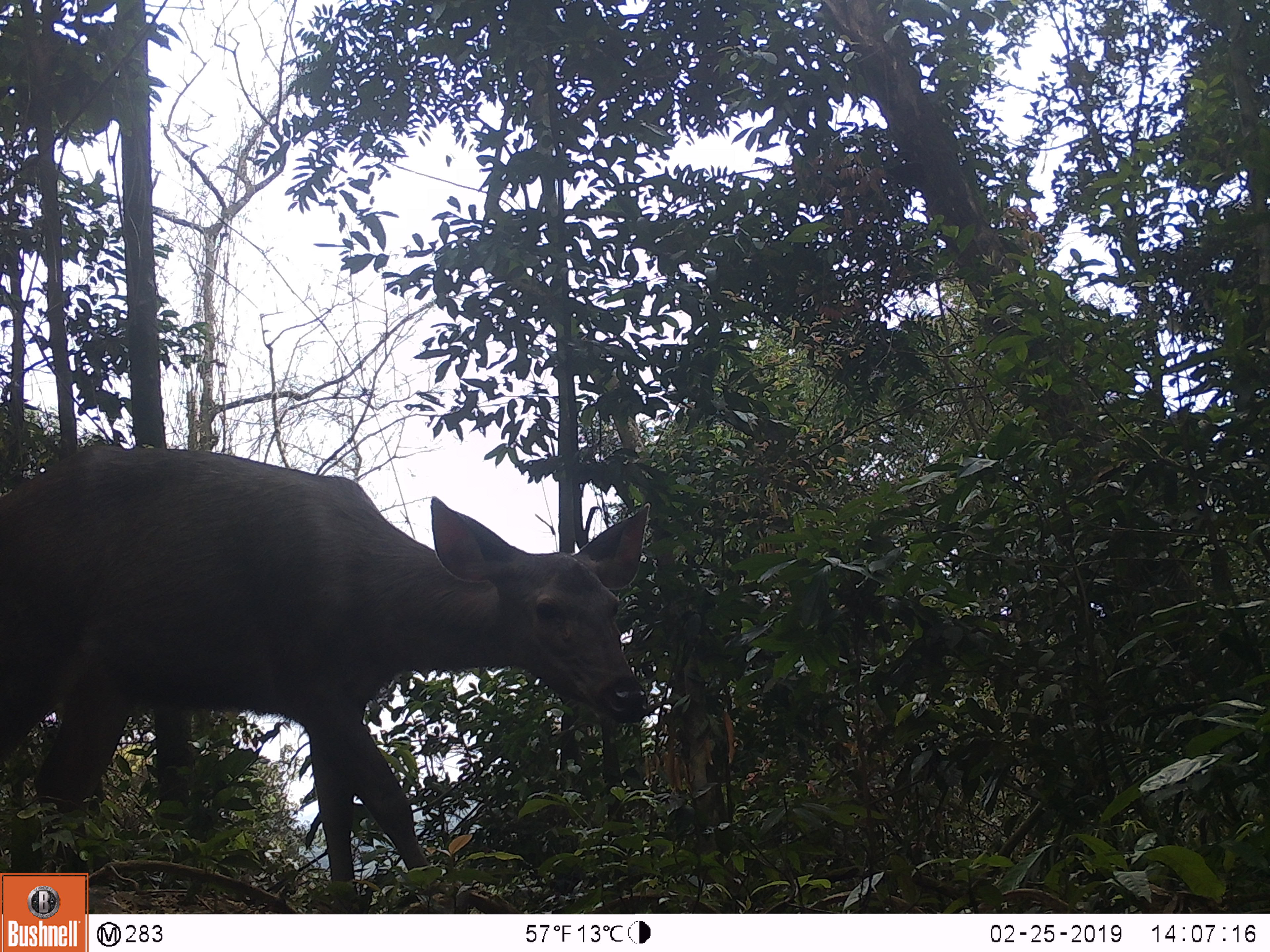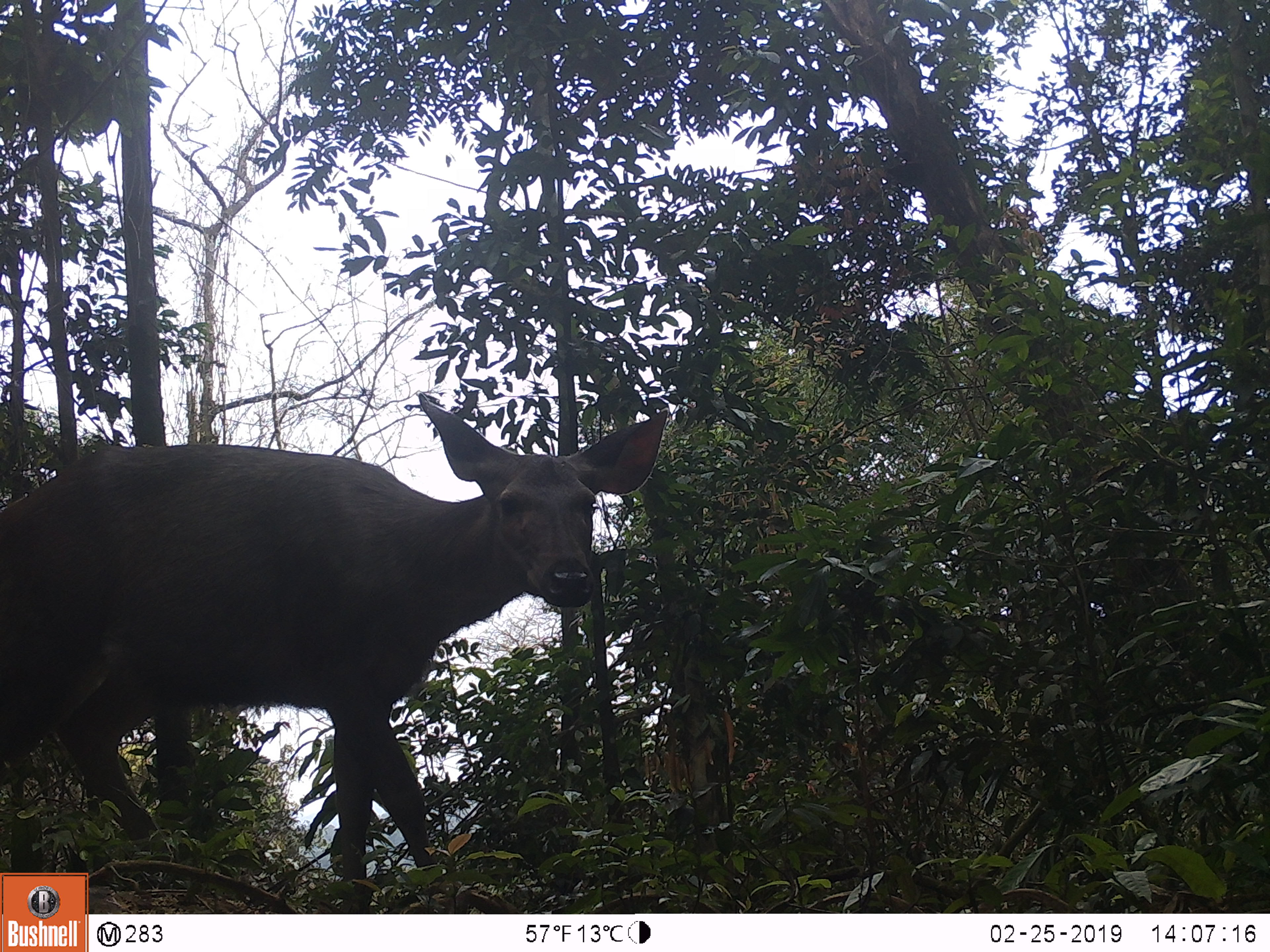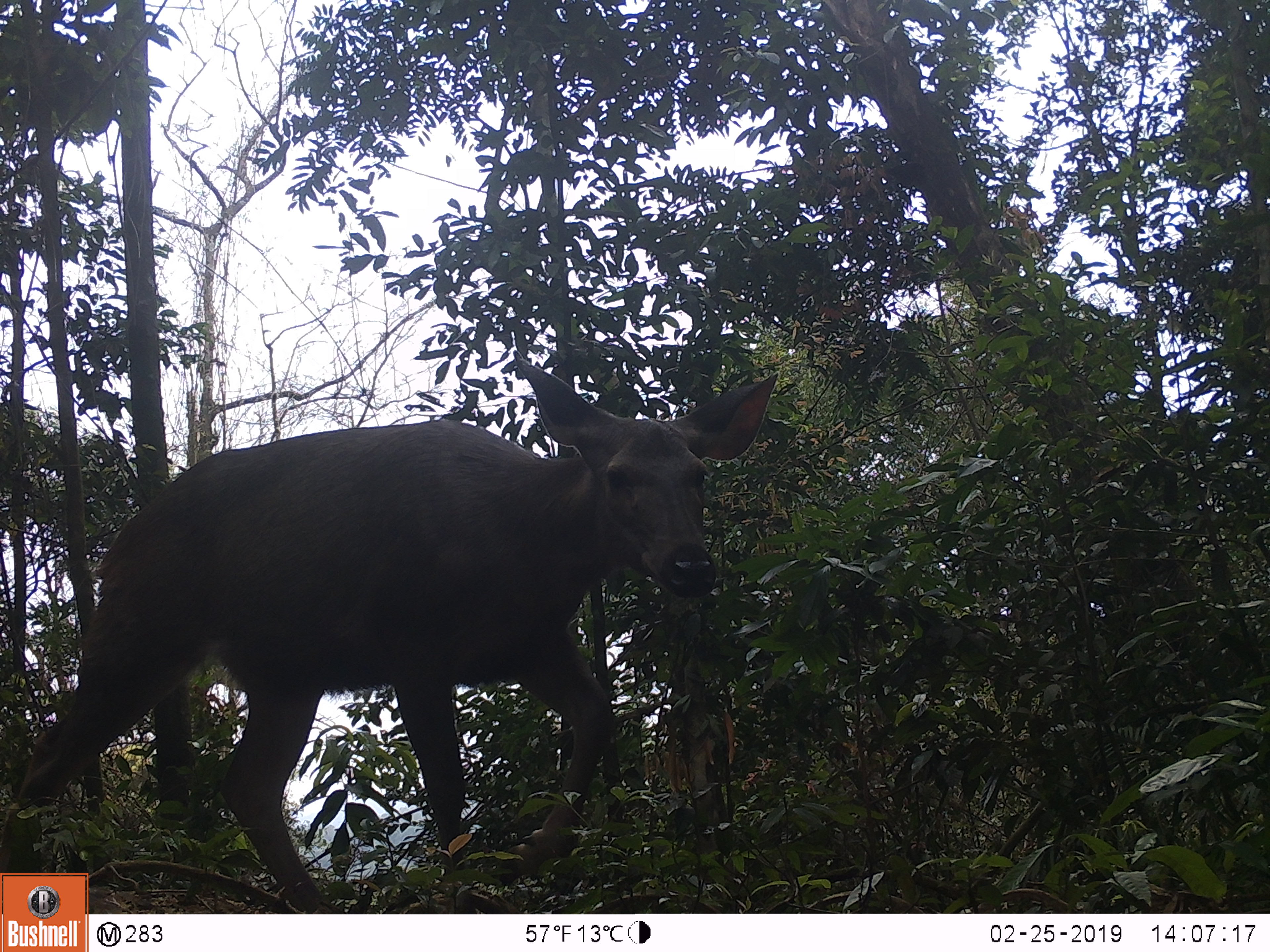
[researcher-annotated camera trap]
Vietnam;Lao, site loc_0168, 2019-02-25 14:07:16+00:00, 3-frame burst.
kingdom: Animalia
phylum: Chordata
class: Mammalia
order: Artiodactyla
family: Cervidae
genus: Rusa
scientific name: Rusa unicolor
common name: sambar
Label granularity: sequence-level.